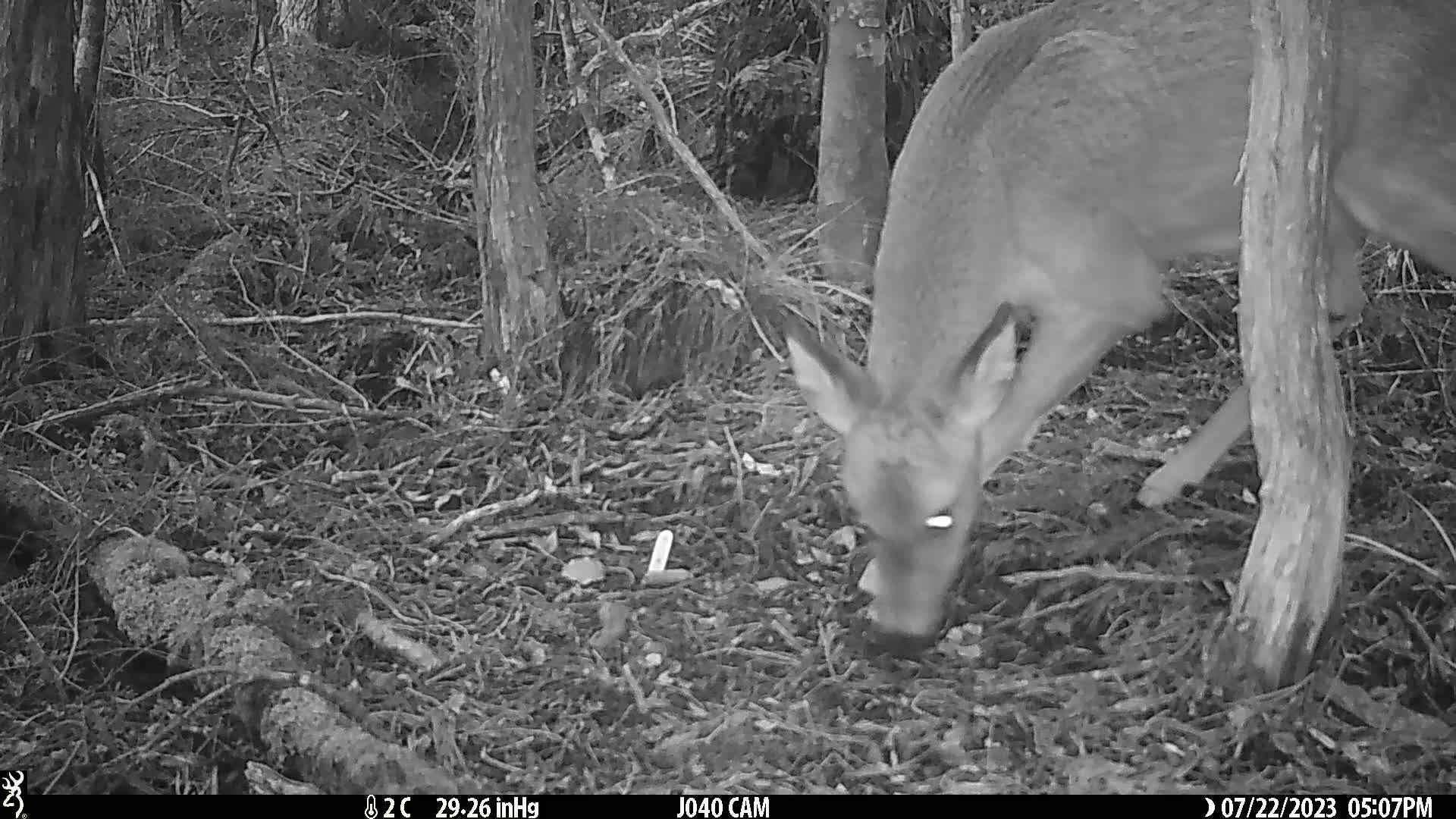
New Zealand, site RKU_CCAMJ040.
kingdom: Animalia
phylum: Chordata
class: Mammalia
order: Artiodactyla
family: Cervidae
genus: Odocoileus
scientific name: Odocoileus virginianus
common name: white-tailed deer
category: white tailed deer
White tailed deer (white-tailed deer) (Odocoileus virginianus).